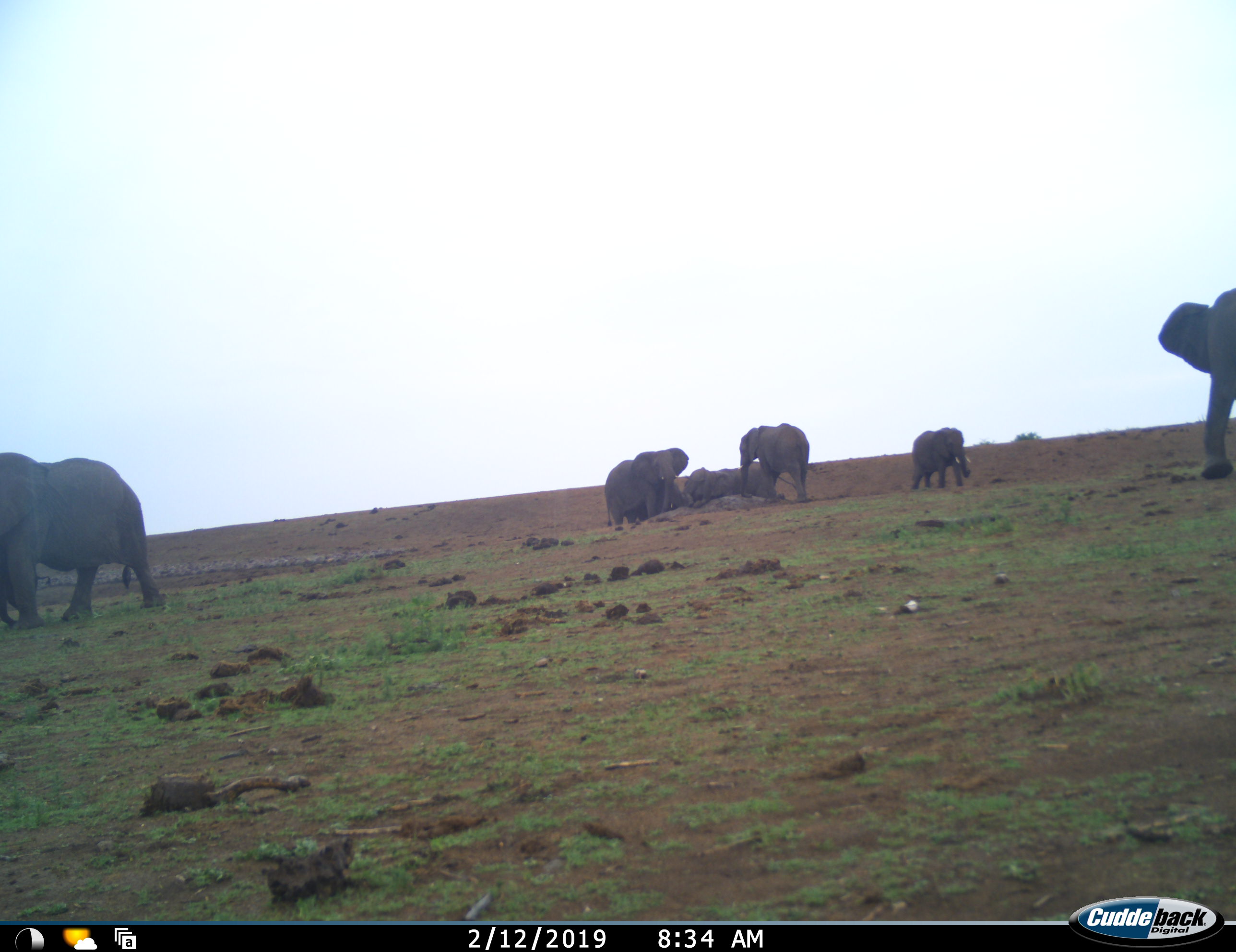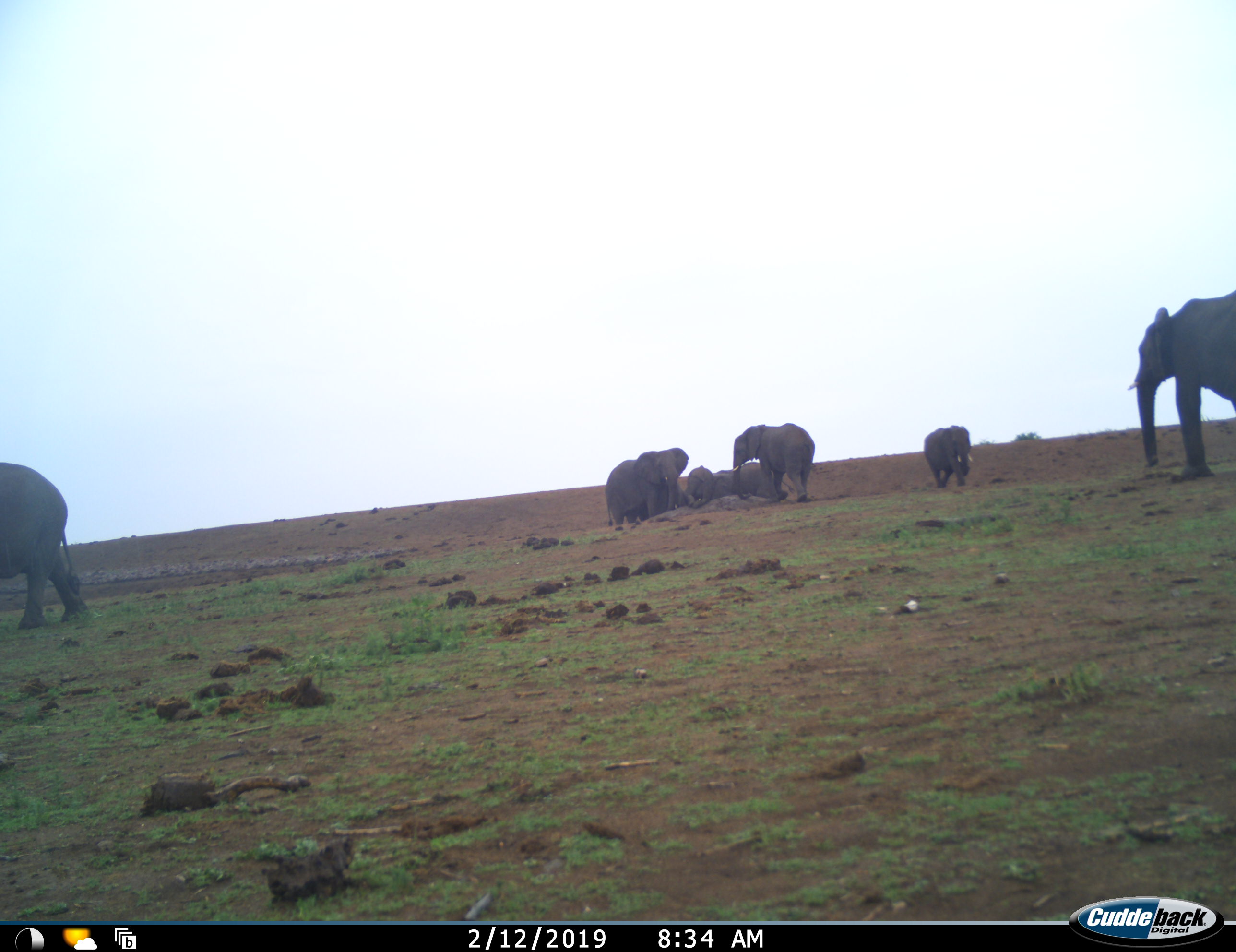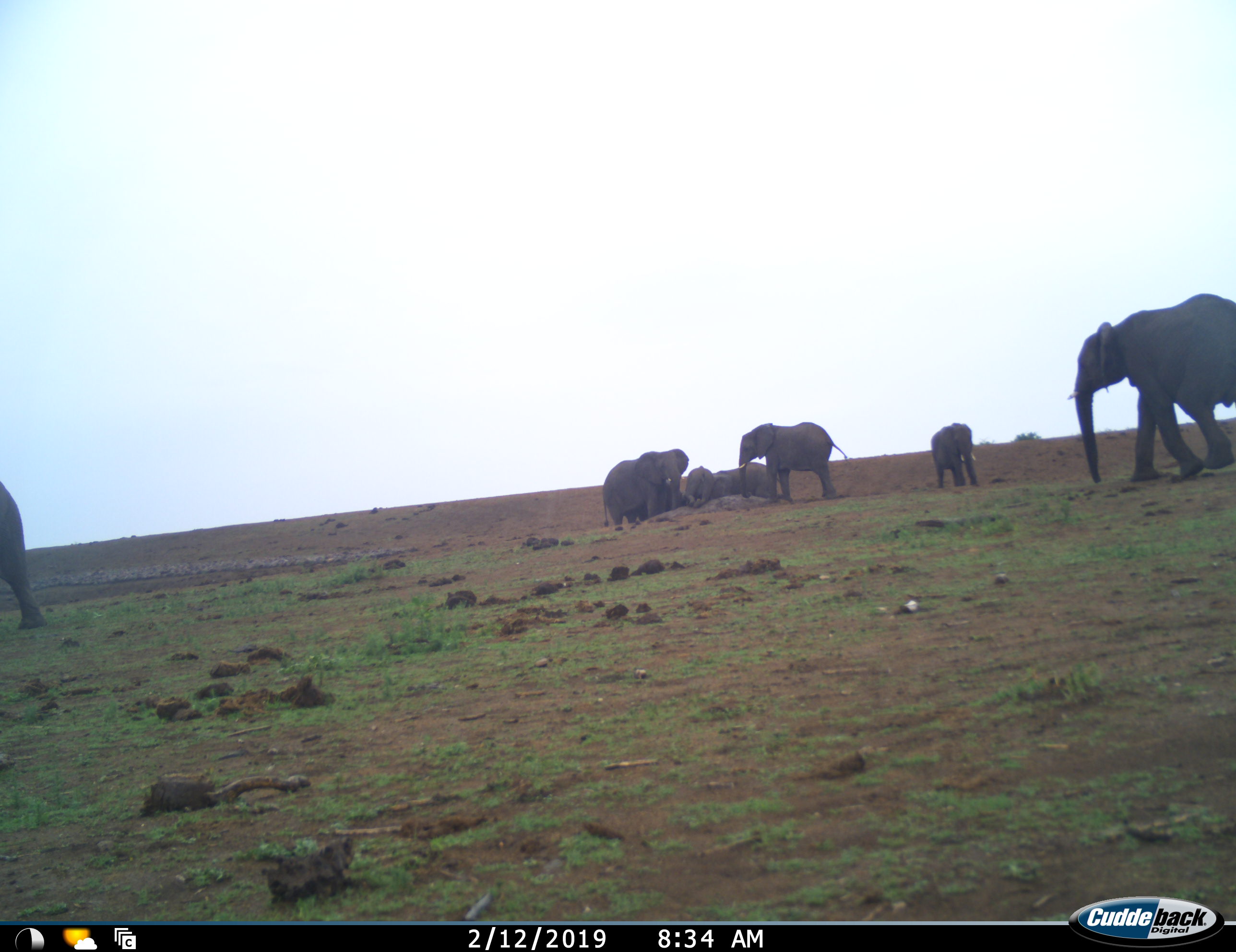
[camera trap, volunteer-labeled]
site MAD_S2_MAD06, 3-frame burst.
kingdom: Animalia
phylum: Chordata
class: Mammalia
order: Proboscidea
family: Elephantidae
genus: Loxodonta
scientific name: Loxodonta africana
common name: african bush elephant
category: elephant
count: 7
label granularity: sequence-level